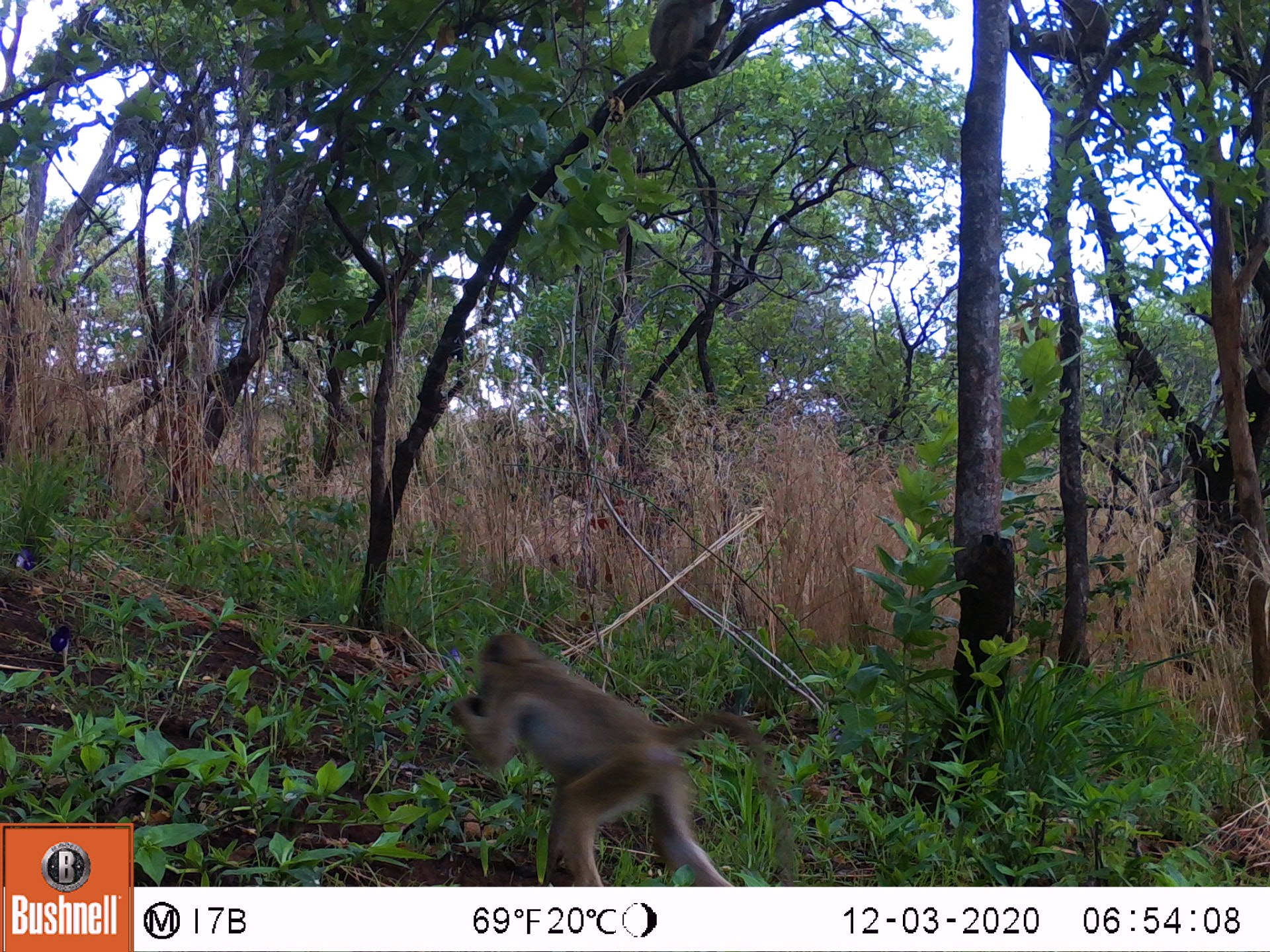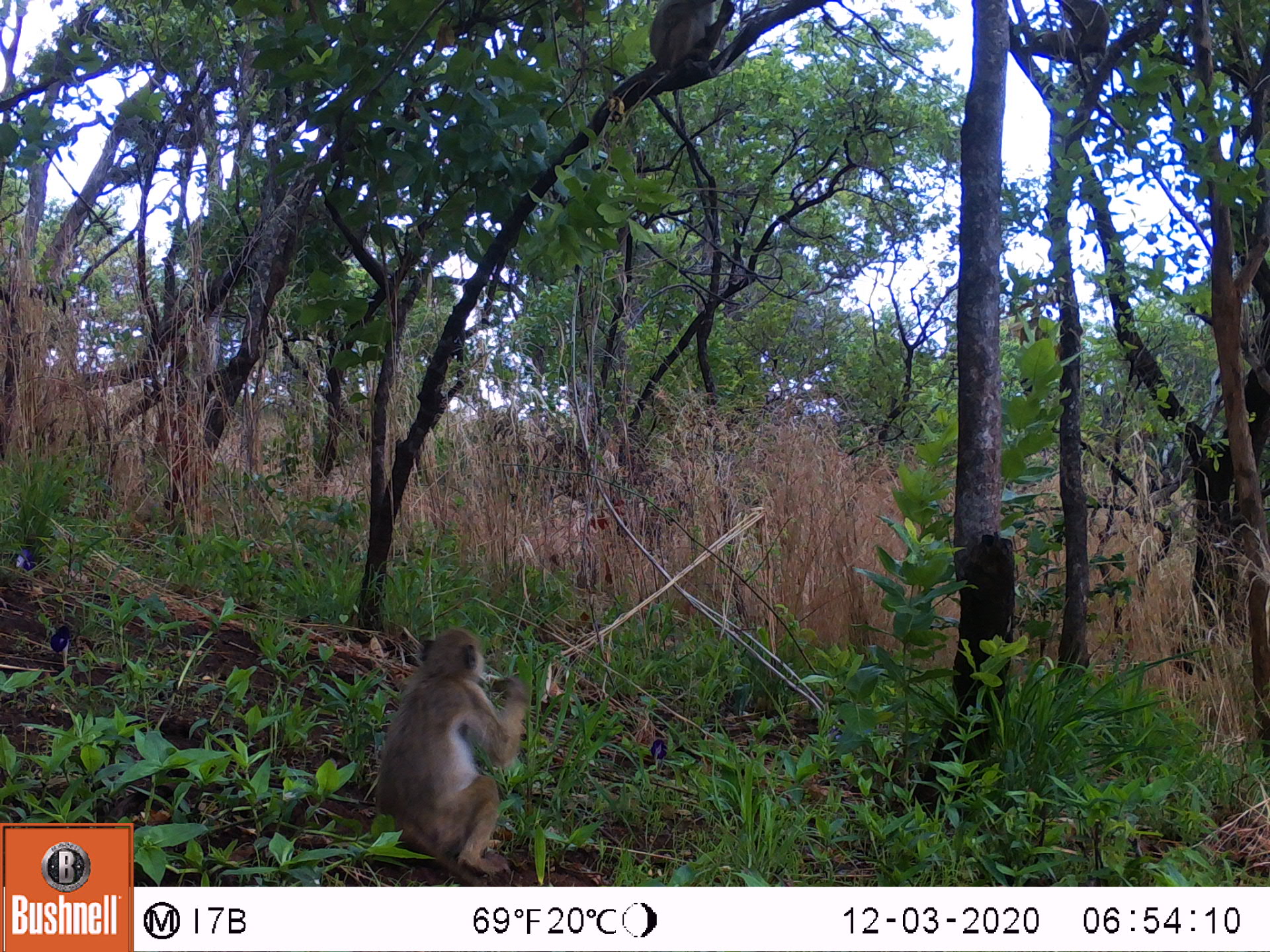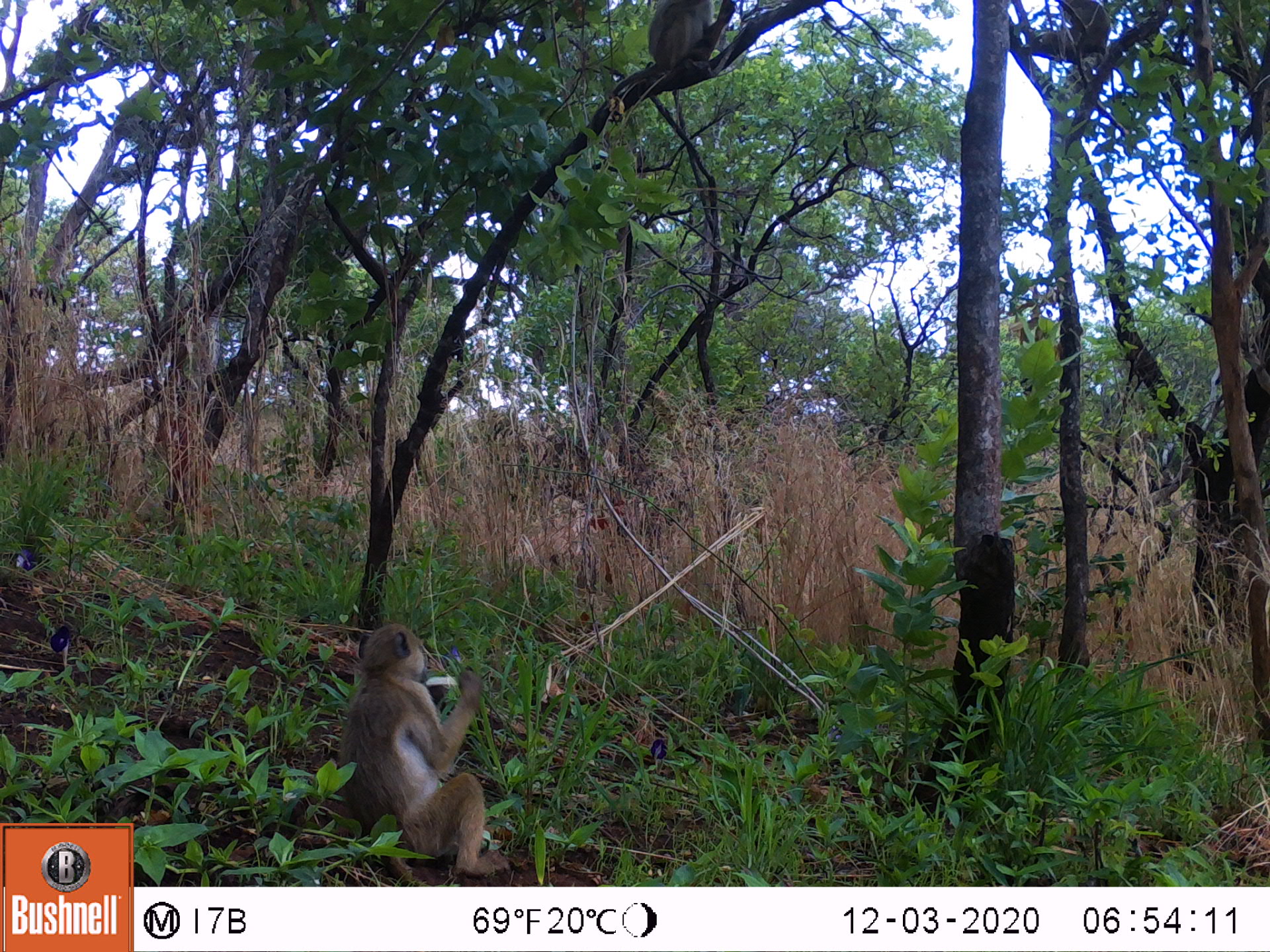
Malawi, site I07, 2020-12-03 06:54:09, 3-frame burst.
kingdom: Animalia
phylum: Chordata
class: Mammalia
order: Primates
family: Cercopithecidae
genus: Papio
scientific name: Papio cynocephalus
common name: yellow baboon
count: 2